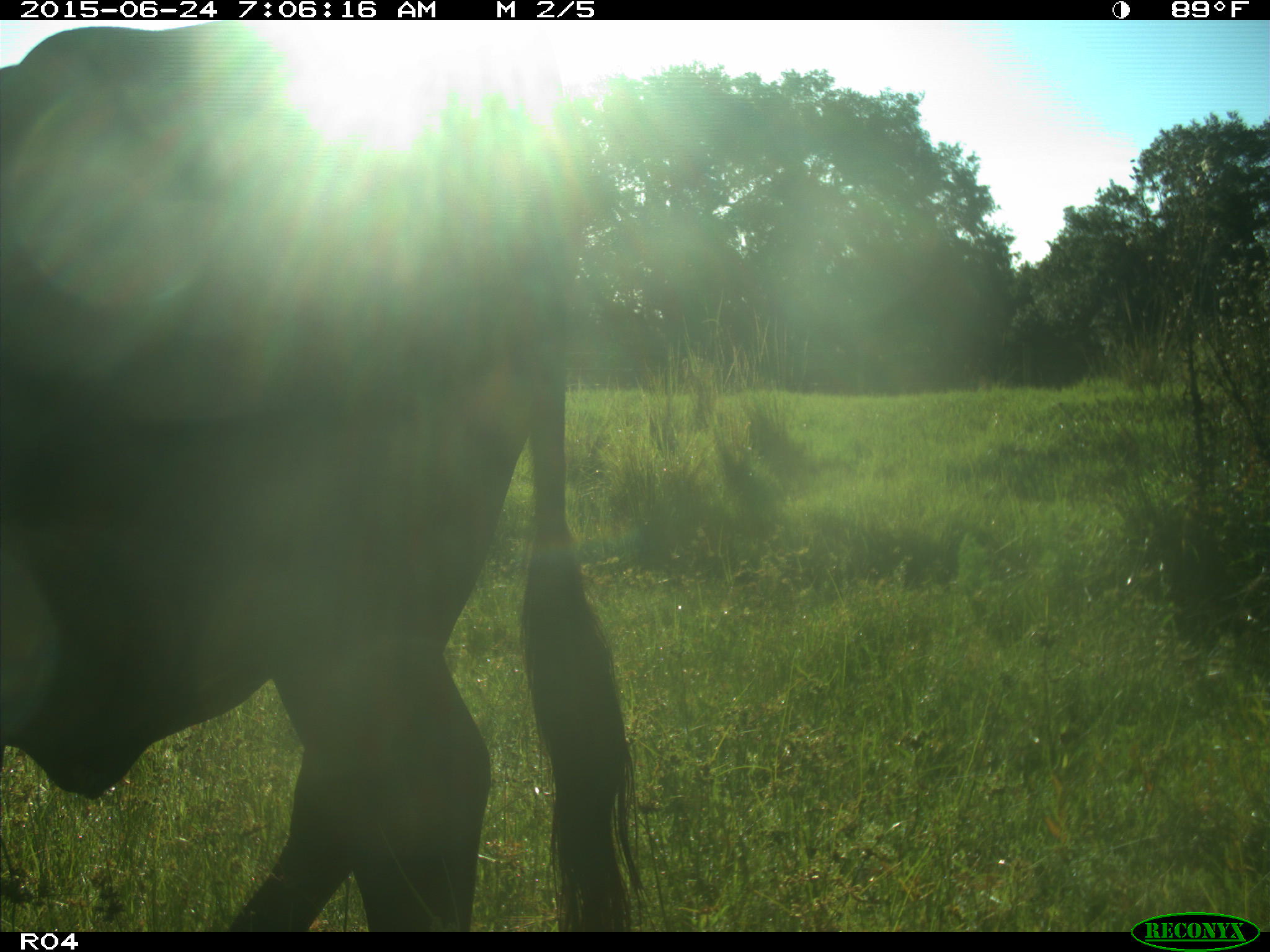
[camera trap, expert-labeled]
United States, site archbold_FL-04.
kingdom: Animalia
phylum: Chordata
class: Mammalia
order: Artiodactyla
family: Bovidae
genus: Bos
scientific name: Bos taurus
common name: domestic cow